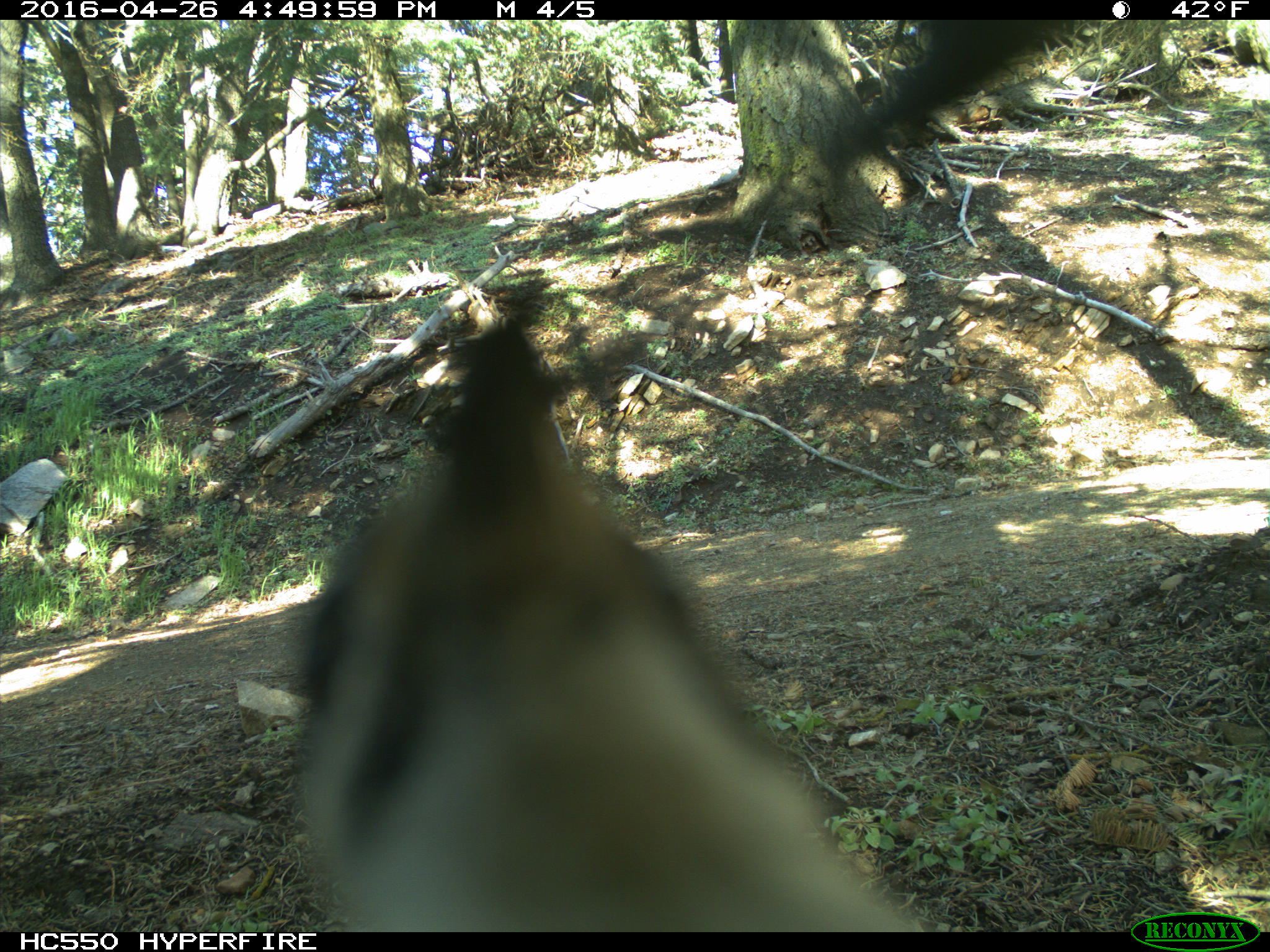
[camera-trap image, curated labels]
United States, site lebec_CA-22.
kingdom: Animalia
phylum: Chordata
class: Aves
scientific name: Aves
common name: birds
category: unidentified bird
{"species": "unidentified bird (birds) (Aves)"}